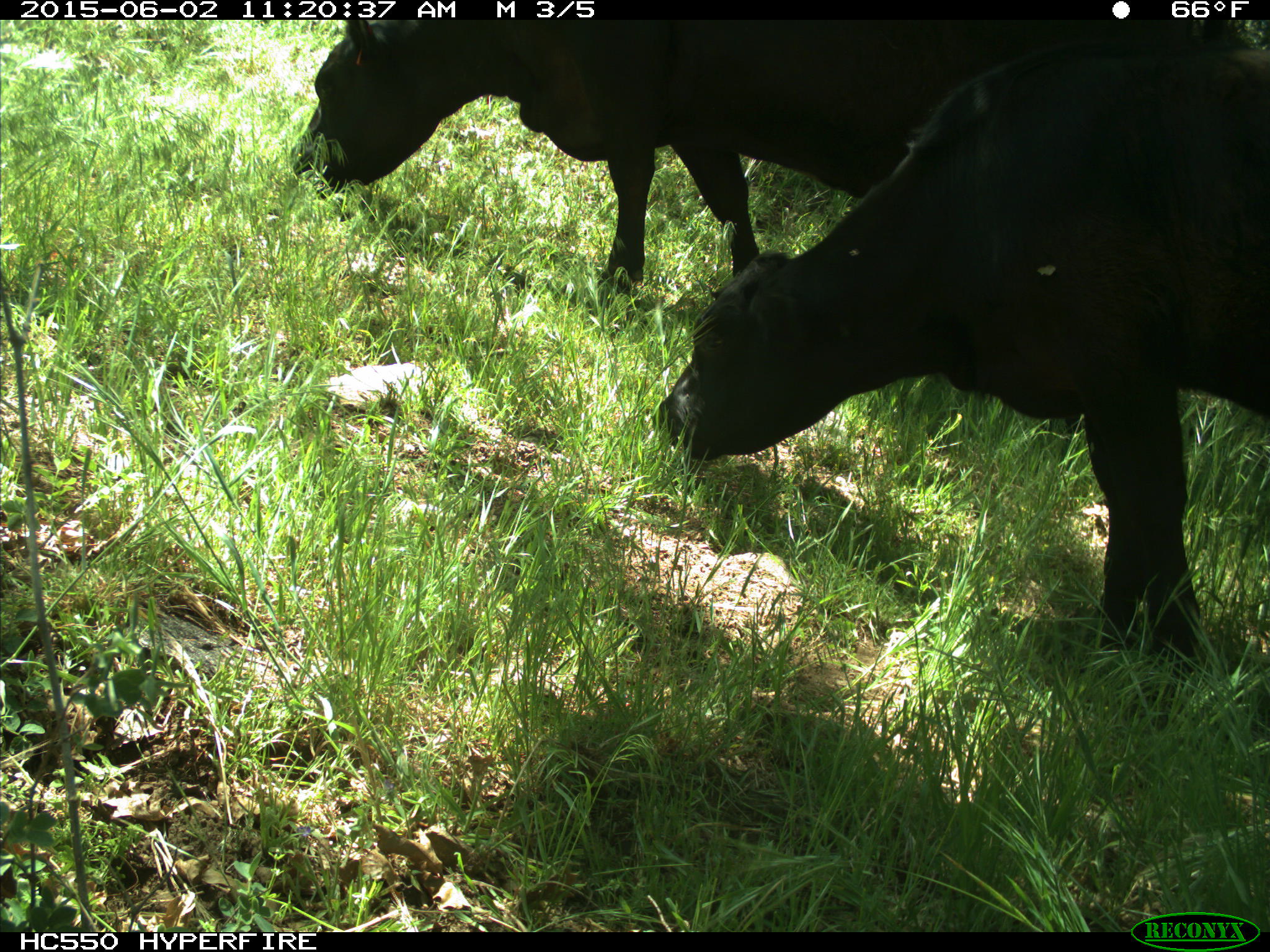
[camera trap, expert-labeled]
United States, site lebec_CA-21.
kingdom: Animalia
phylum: Chordata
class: Mammalia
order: Artiodactyla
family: Bovidae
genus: Bos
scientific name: Bos taurus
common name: domestic cow